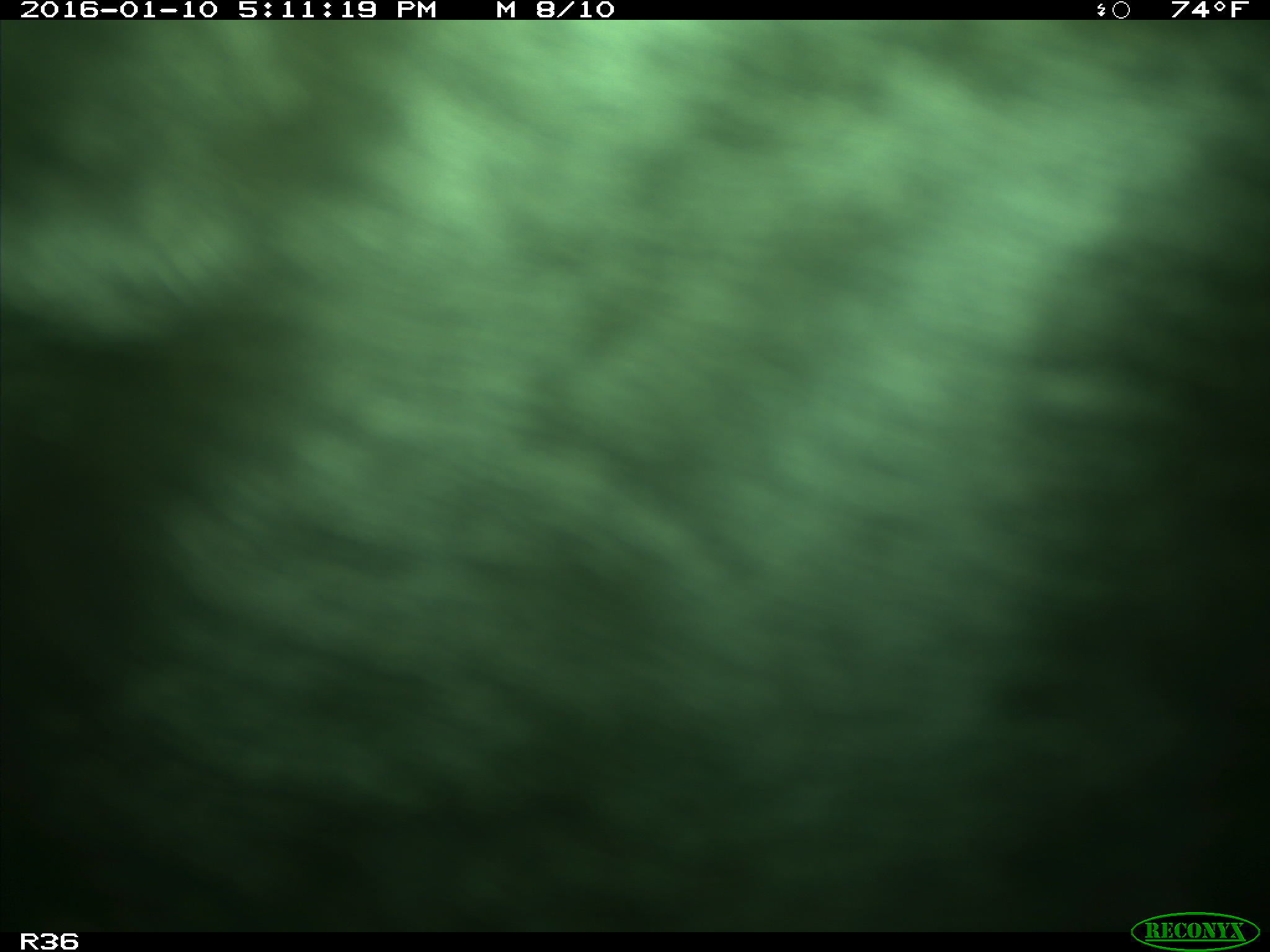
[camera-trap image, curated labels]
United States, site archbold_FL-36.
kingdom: Animalia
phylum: Chordata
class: Mammalia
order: Artiodactyla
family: Bovidae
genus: Bos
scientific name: Bos taurus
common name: domestic cow